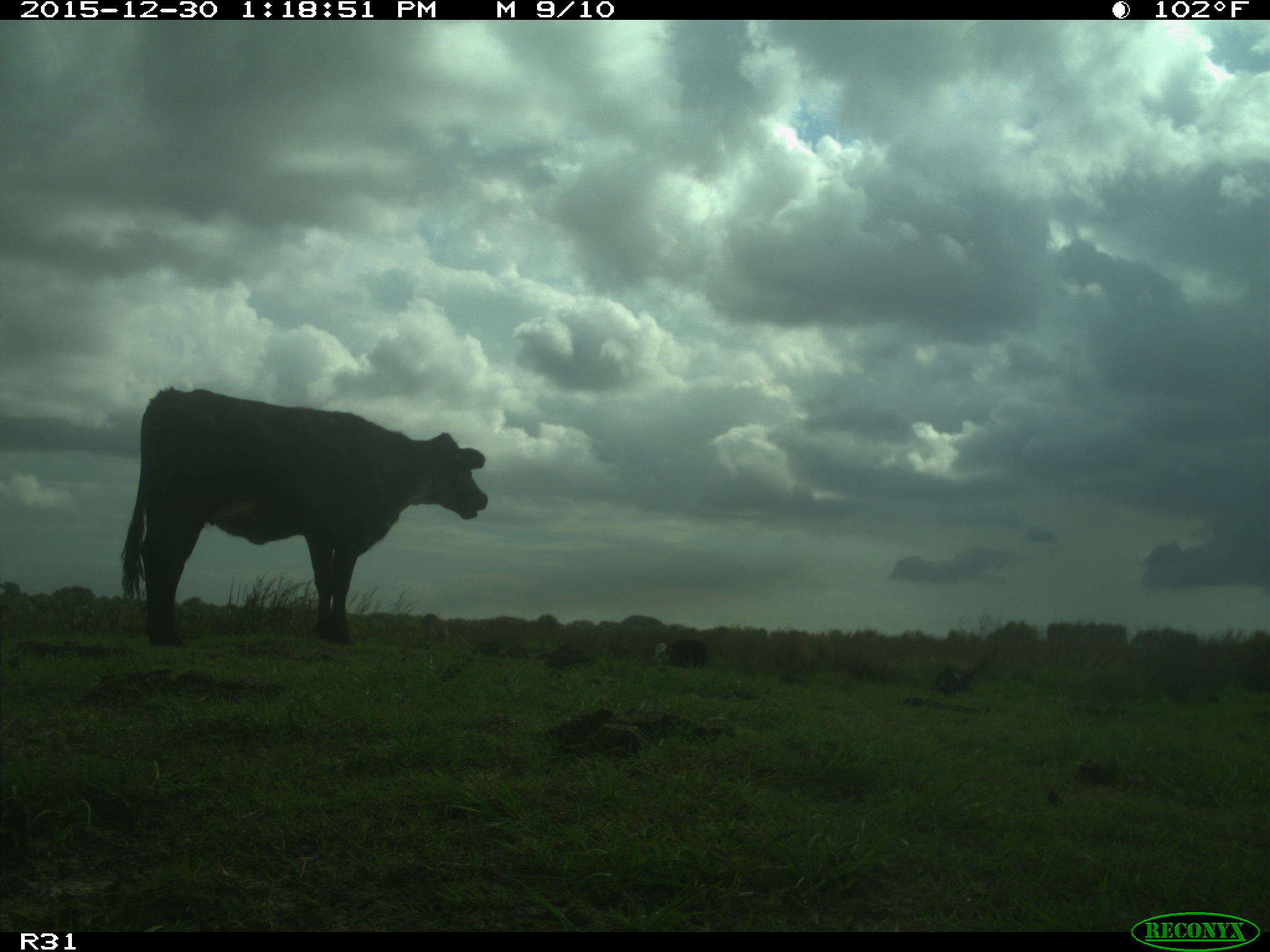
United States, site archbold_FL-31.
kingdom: Animalia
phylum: Chordata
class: Mammalia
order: Artiodactyla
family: Bovidae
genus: Bos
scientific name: Bos taurus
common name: domestic cow